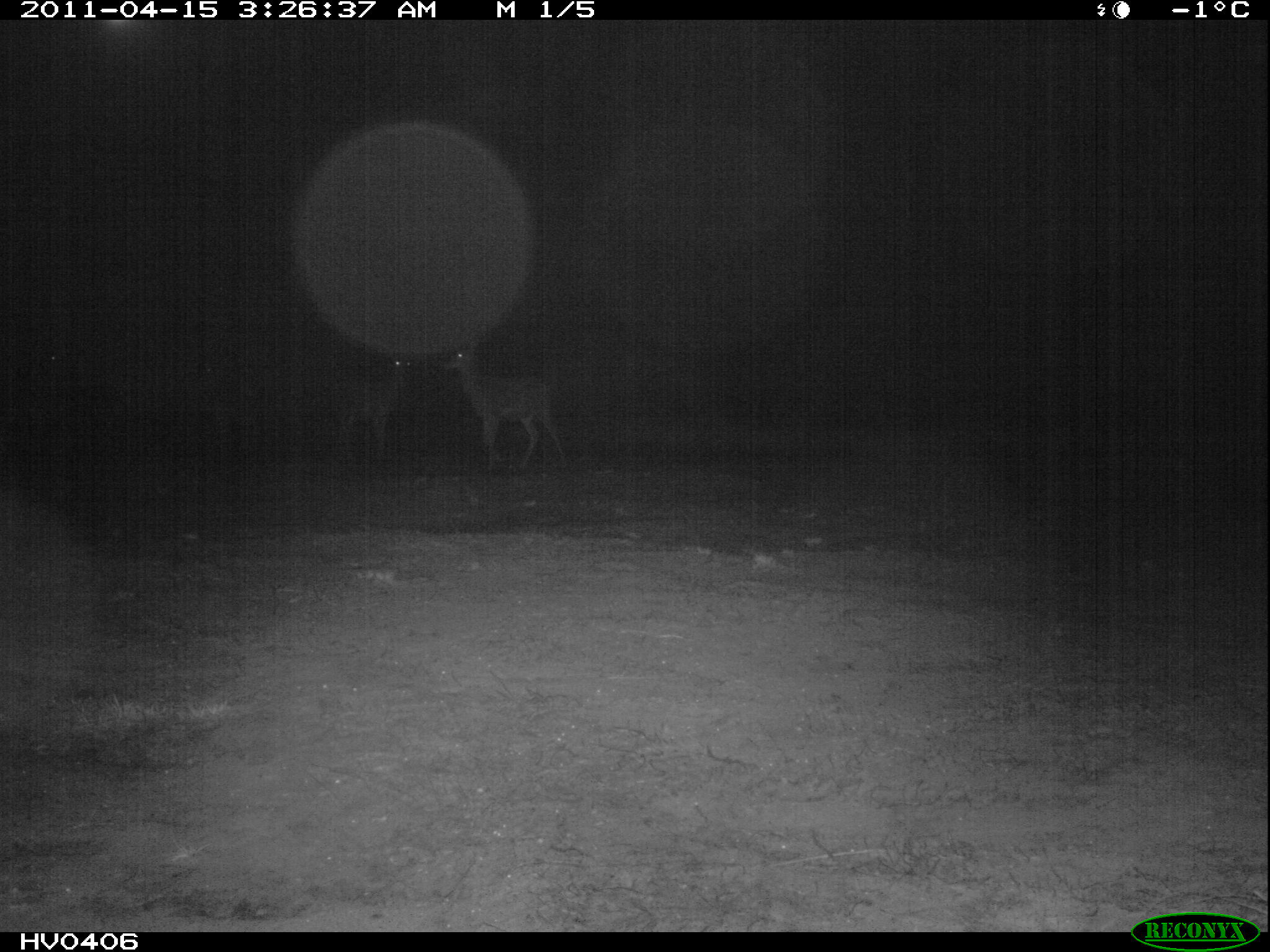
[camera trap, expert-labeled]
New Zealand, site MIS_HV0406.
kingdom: Animalia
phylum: Chordata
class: Mammalia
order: Artiodactyla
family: Cervidae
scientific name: Cervidae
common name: deer